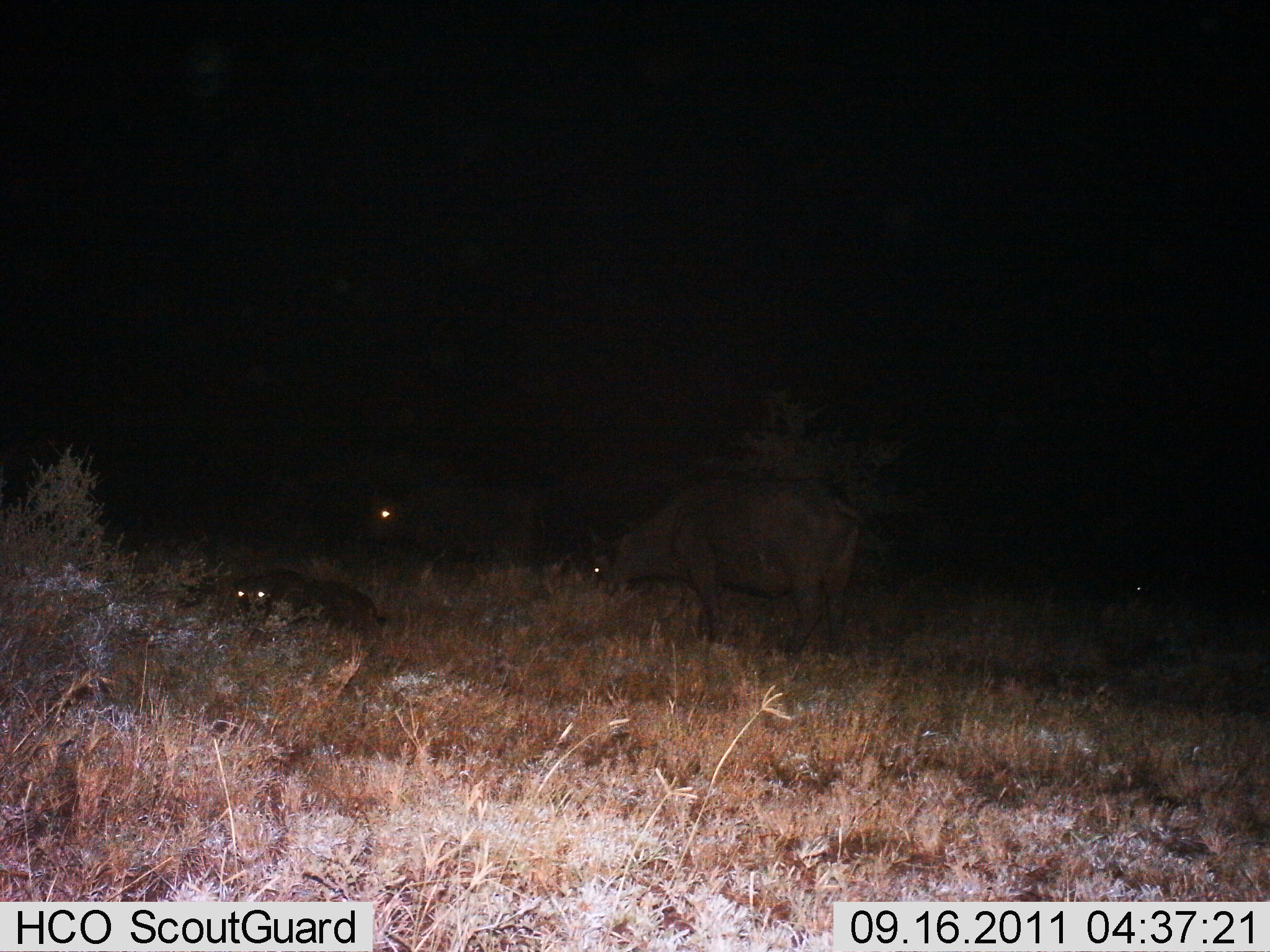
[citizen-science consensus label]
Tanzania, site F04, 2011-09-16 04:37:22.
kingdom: Animalia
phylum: Chordata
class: Mammalia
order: Artiodactyla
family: Bovidae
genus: Syncerus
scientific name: Syncerus caffer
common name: cape buffalo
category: buffalo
Buffalo (cape buffalo) (Syncerus caffer), count 3. Behavior (volunteer vote fractions): standing 85%, resting 62%, moving 0%, interacting 0%. Young present (vote fraction): 23%. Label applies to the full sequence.